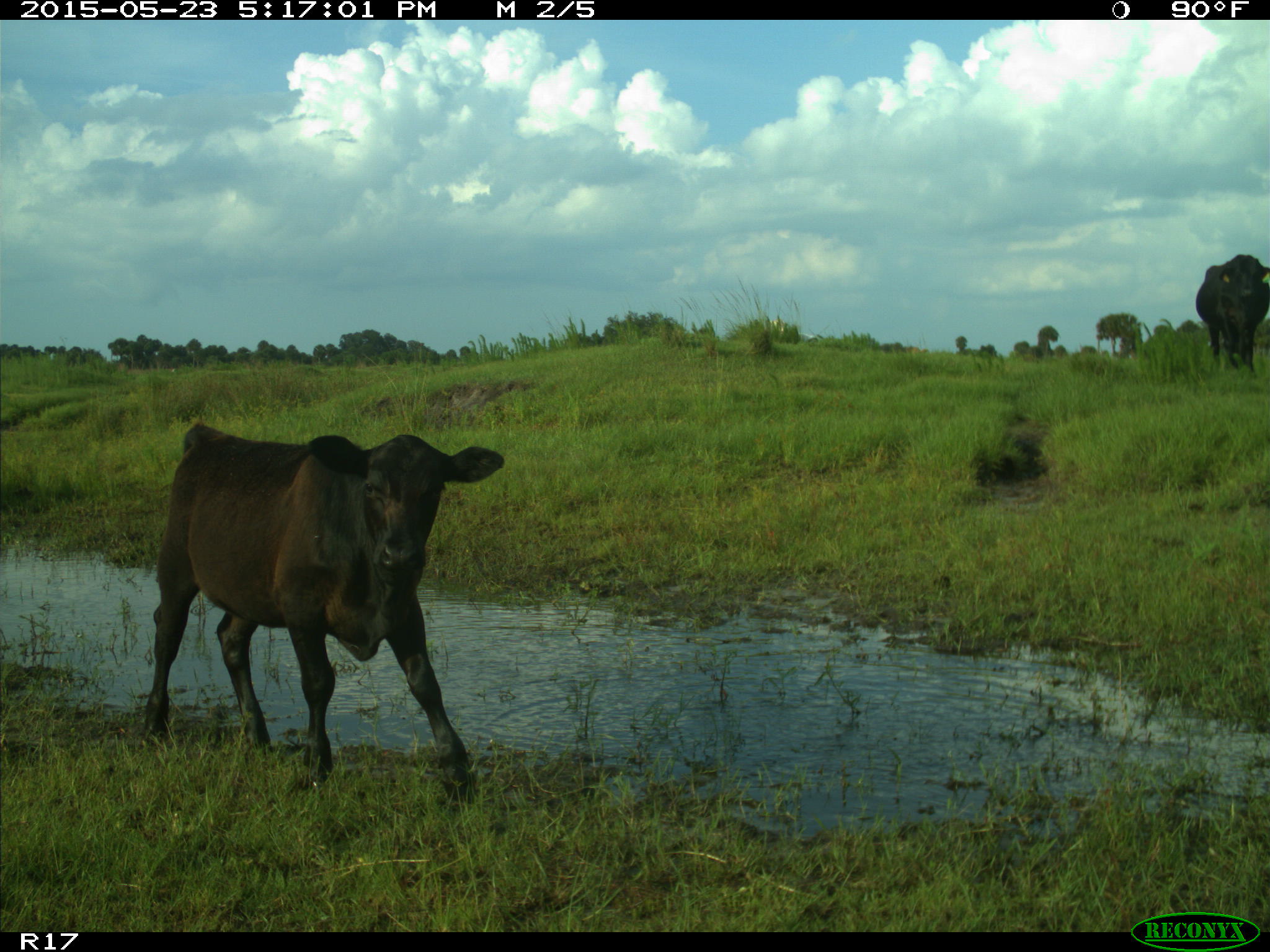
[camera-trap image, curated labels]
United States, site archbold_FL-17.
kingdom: Animalia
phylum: Chordata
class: Mammalia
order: Artiodactyla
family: Bovidae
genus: Bos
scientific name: Bos taurus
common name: domestic cow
Bos taurus (domestic cow).